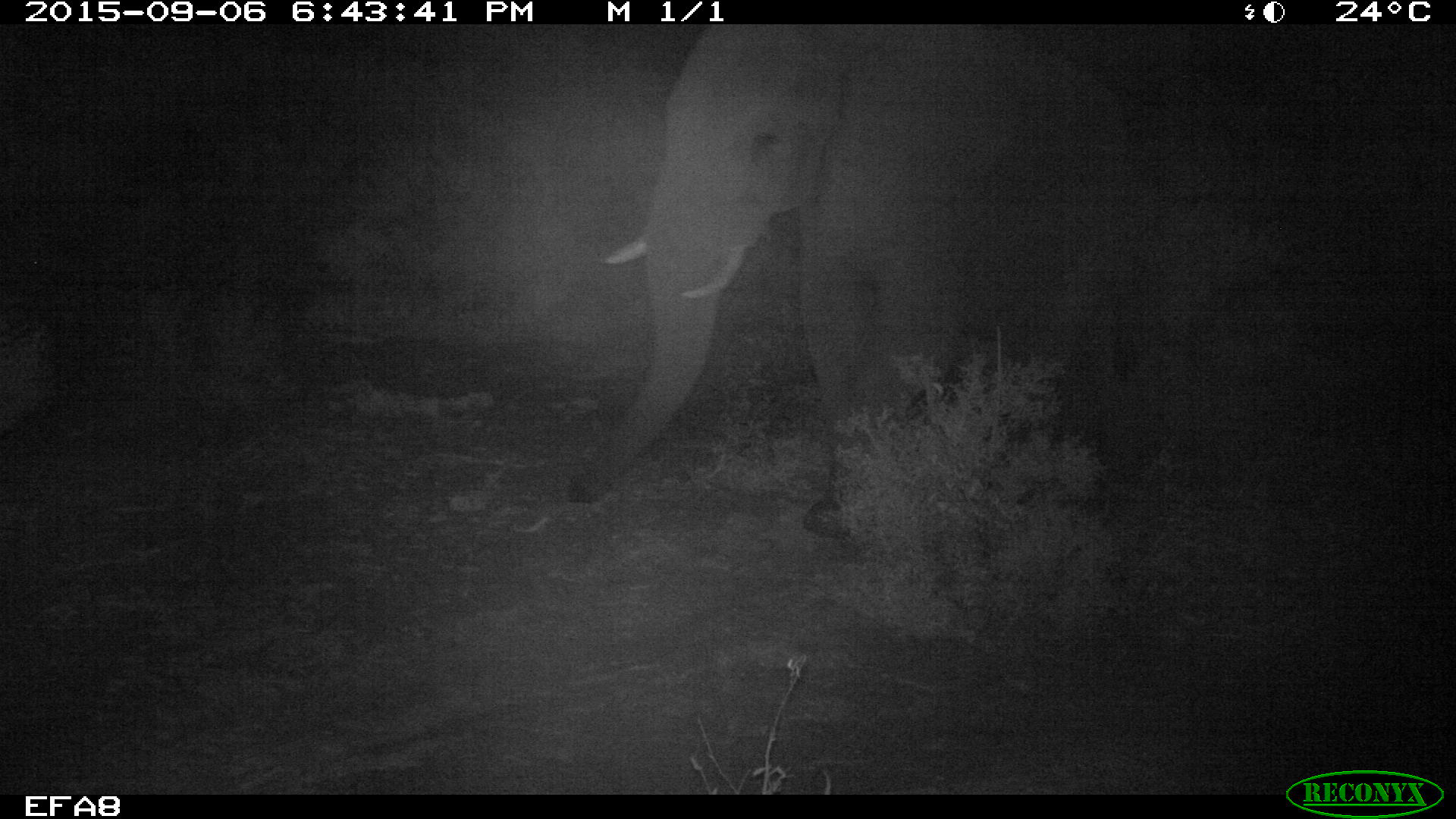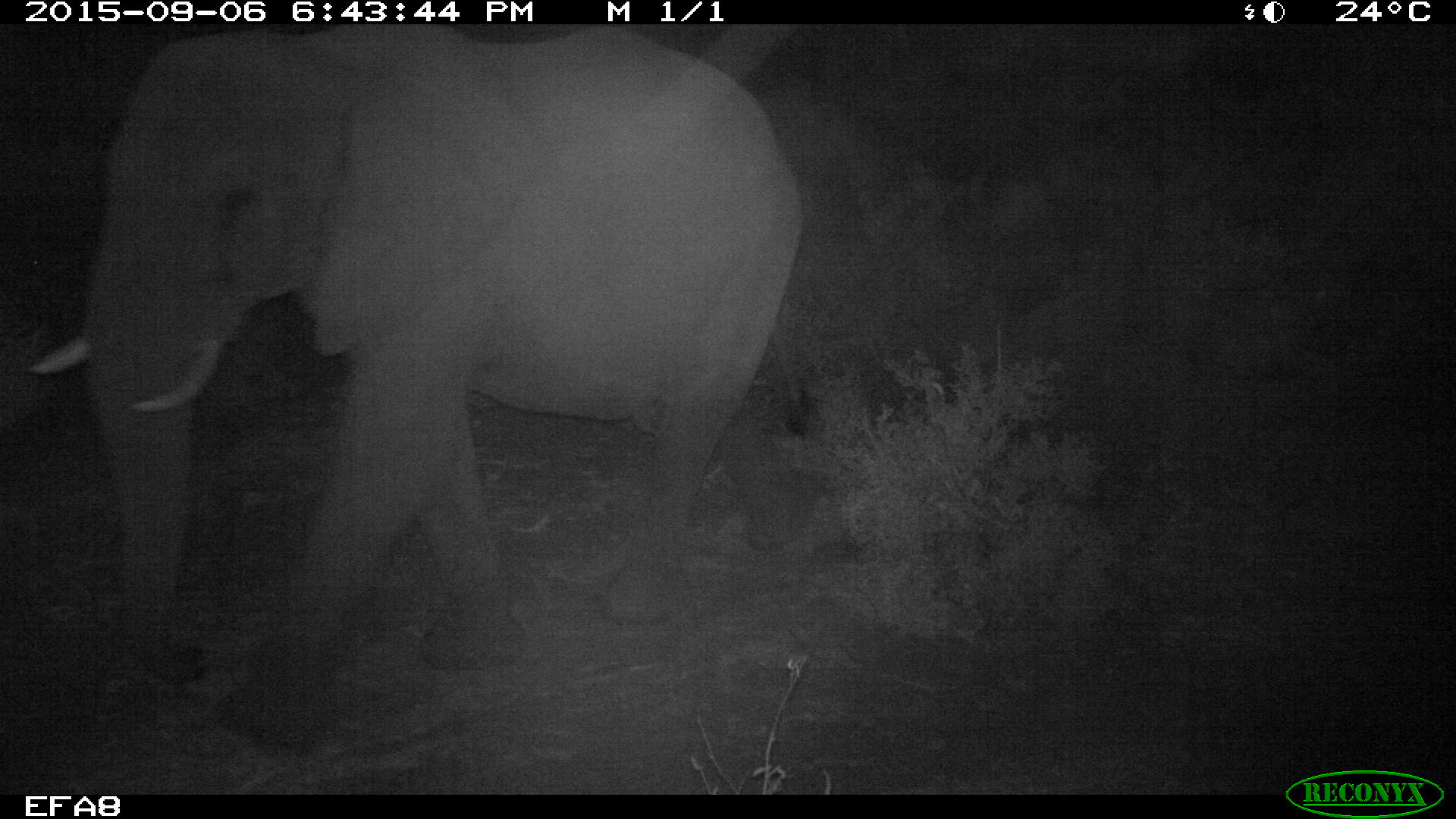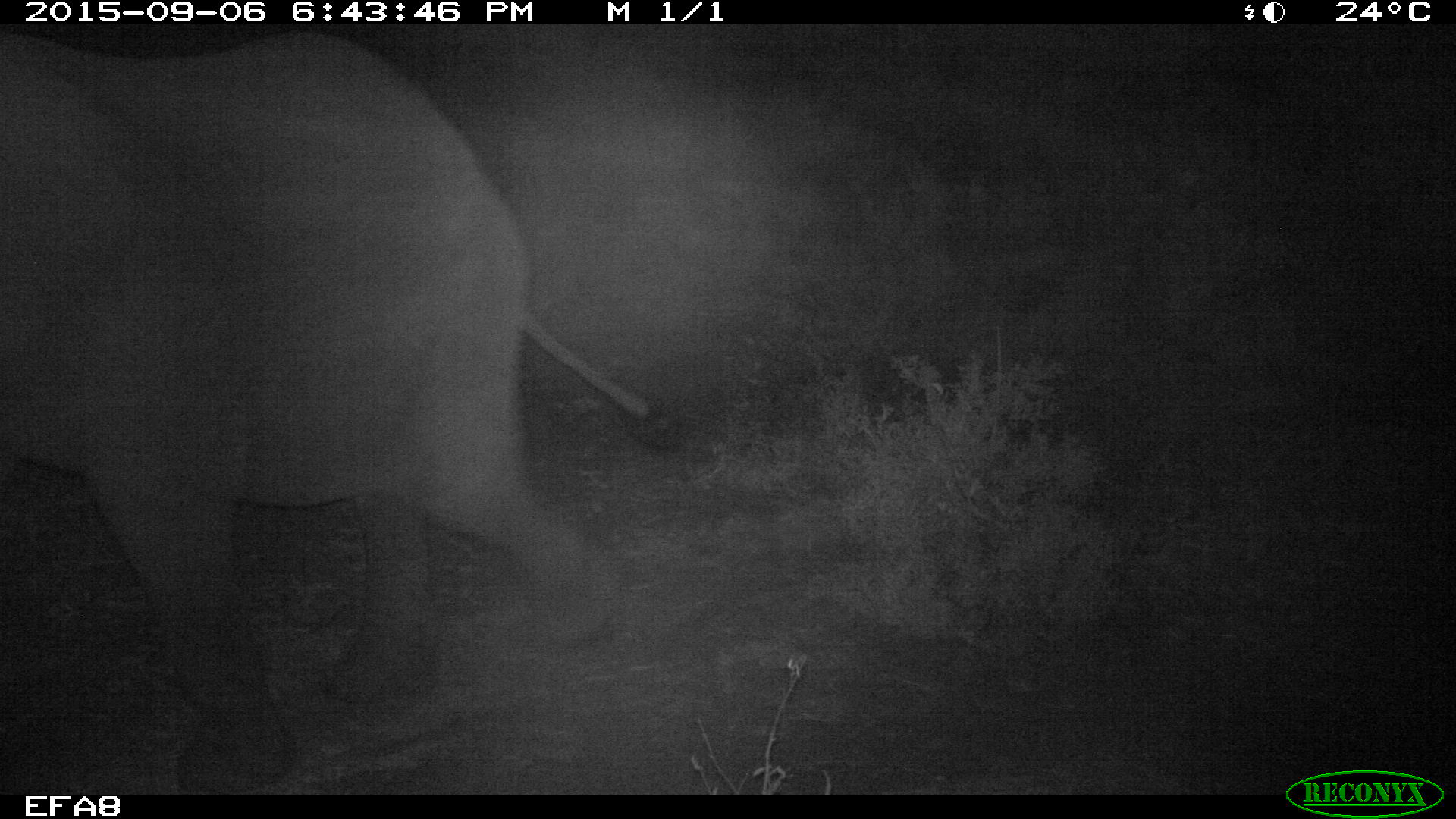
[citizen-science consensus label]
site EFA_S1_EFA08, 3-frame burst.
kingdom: Animalia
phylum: Chordata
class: Mammalia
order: Proboscidea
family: Elephantidae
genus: Loxodonta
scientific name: Loxodonta africana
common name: african bush elephant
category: elephant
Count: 1.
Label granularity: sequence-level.